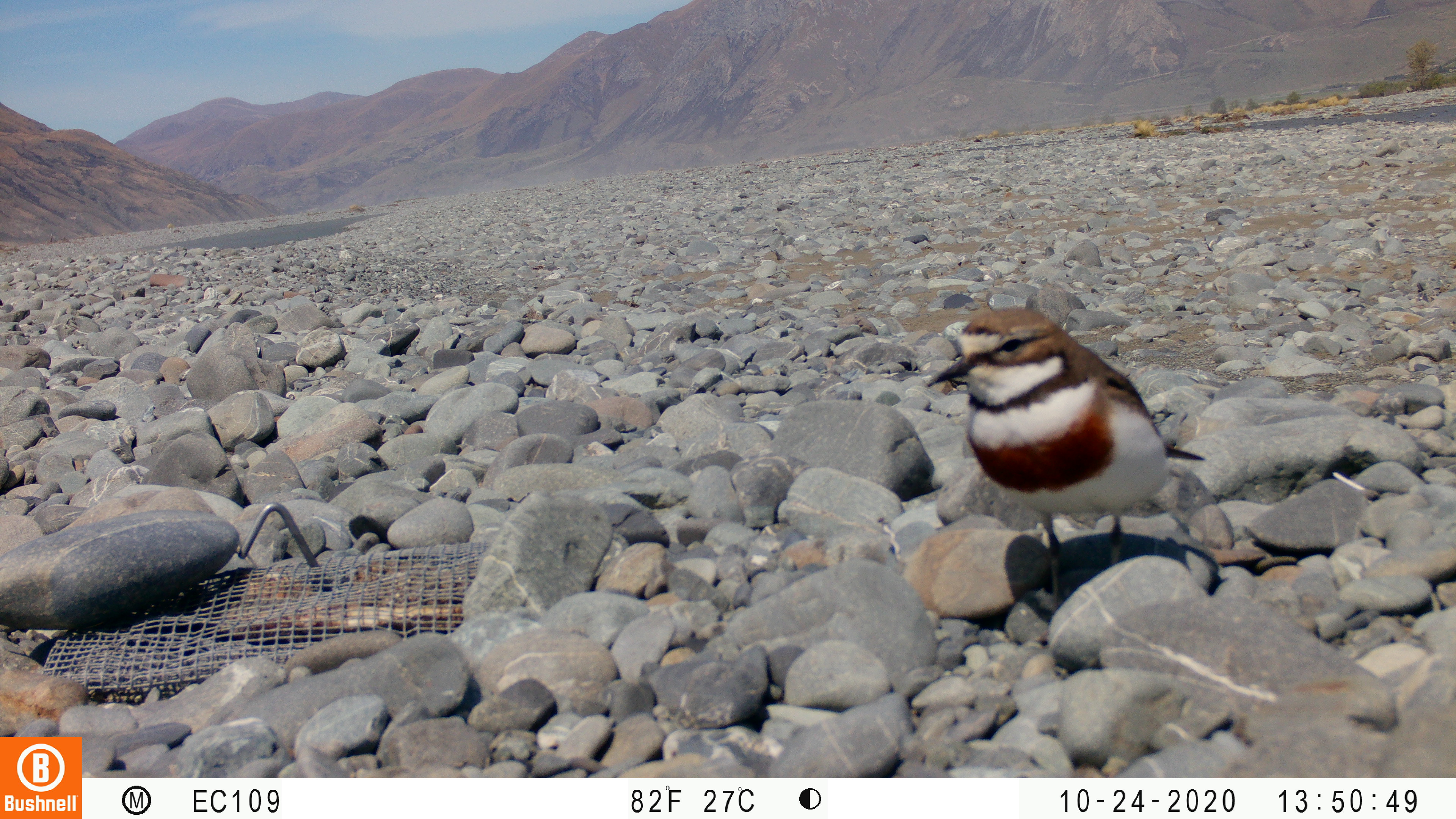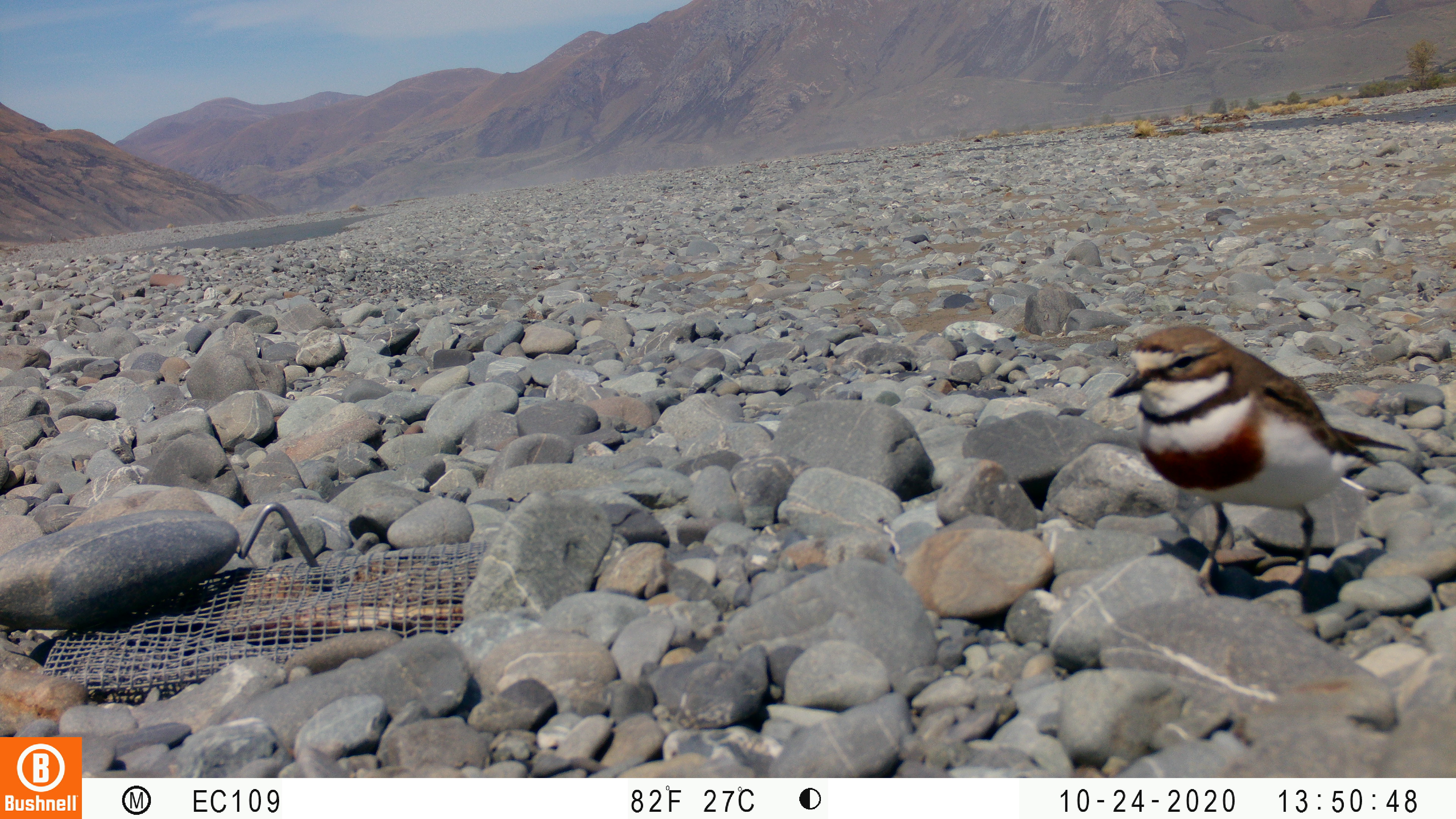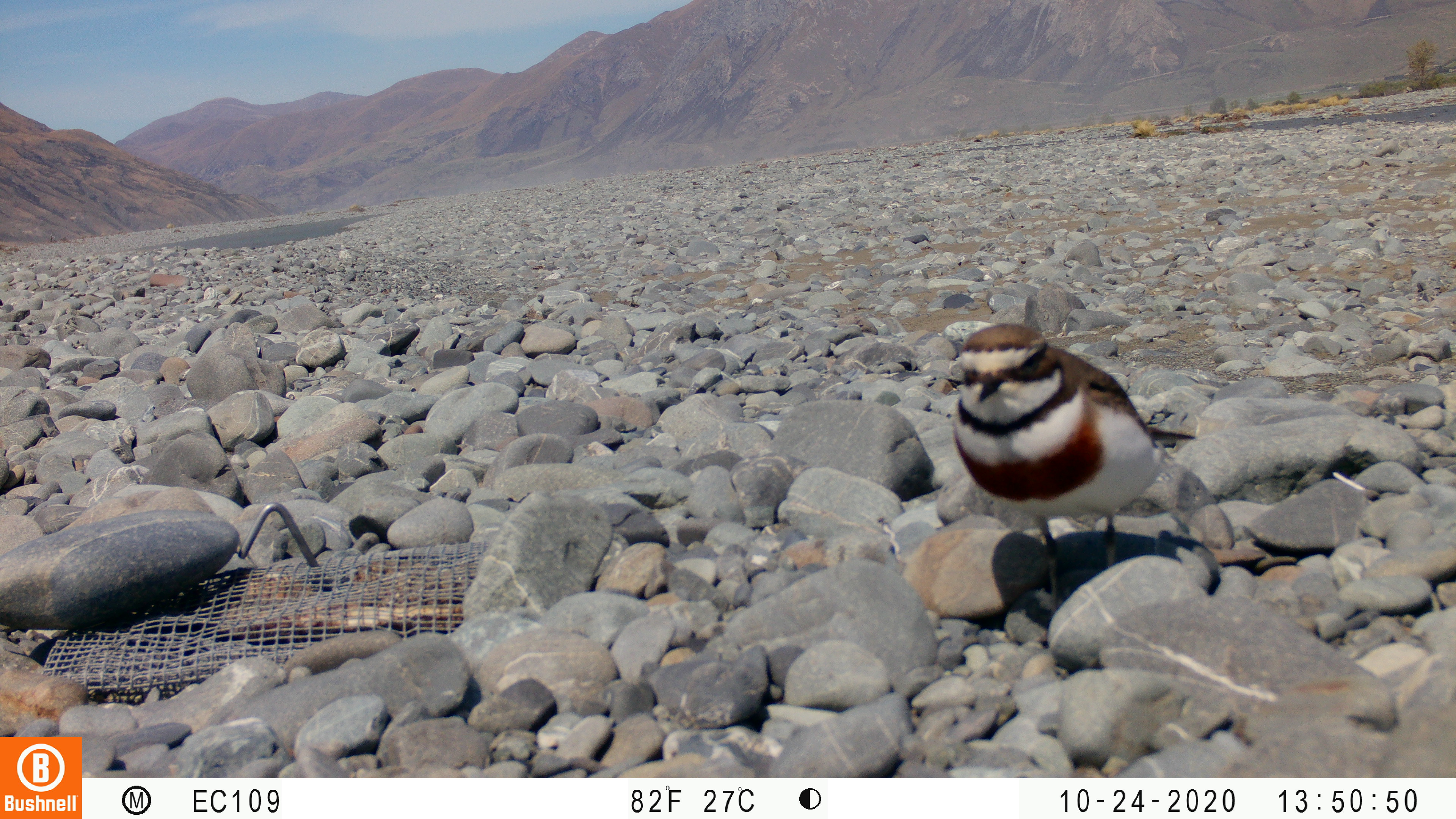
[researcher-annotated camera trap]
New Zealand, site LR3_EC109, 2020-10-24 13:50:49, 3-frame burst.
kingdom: Animalia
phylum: Chordata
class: Aves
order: Charadriiformes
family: Charadriidae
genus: Charadrius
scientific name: Charadrius bicinctus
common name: double-banded plover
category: banded dotterel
Banded dotterel (double-banded plover) (Charadrius bicinctus).